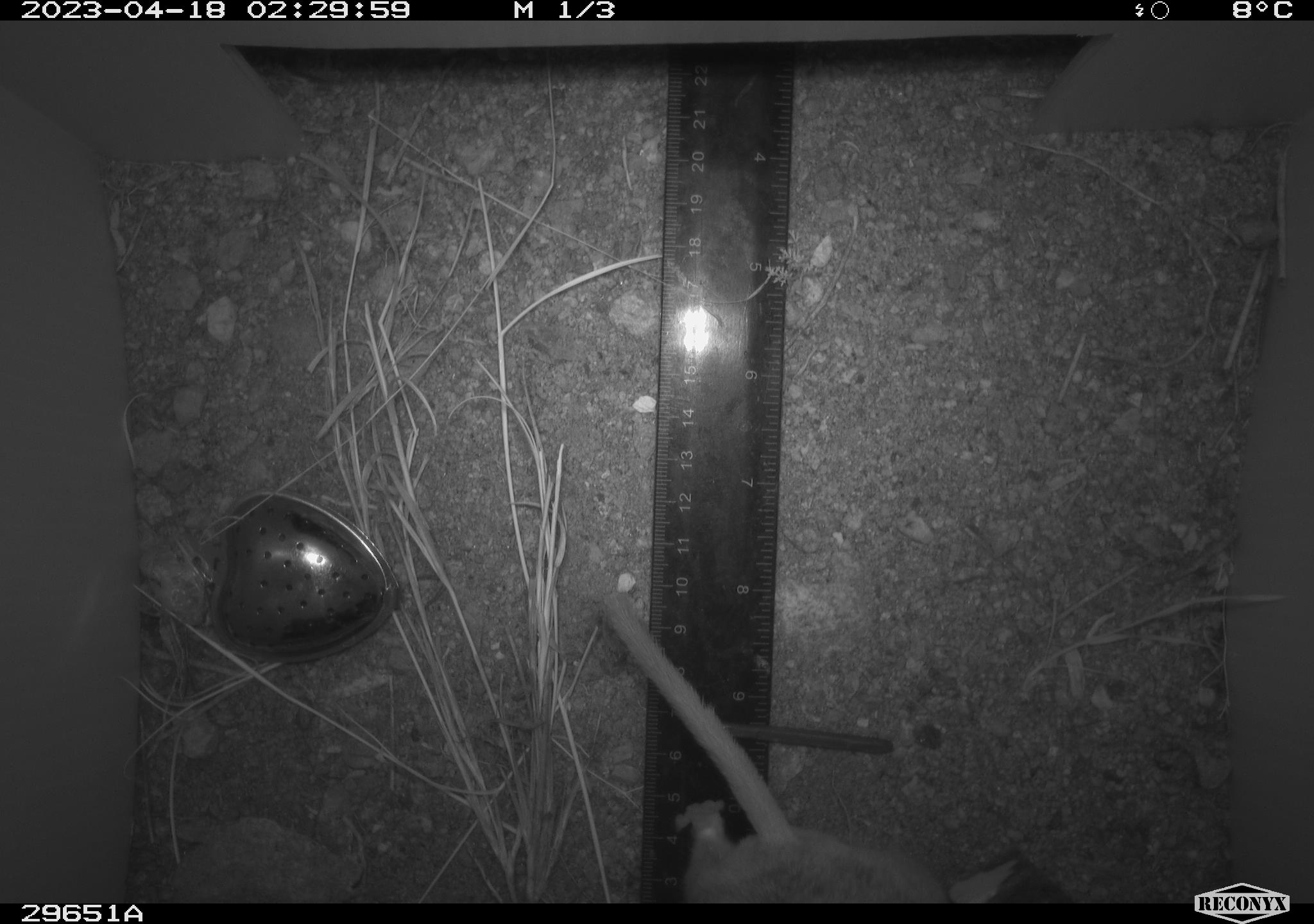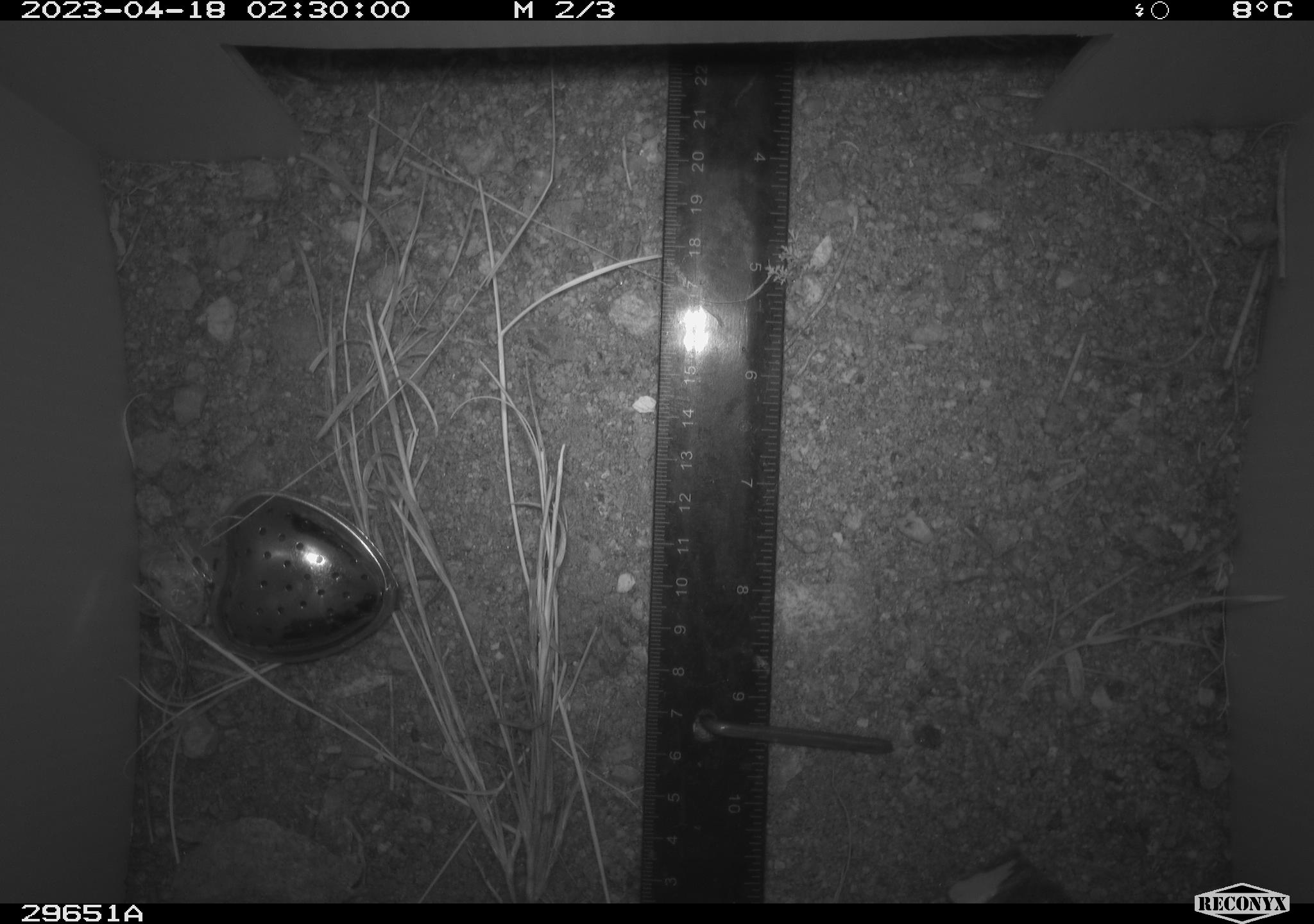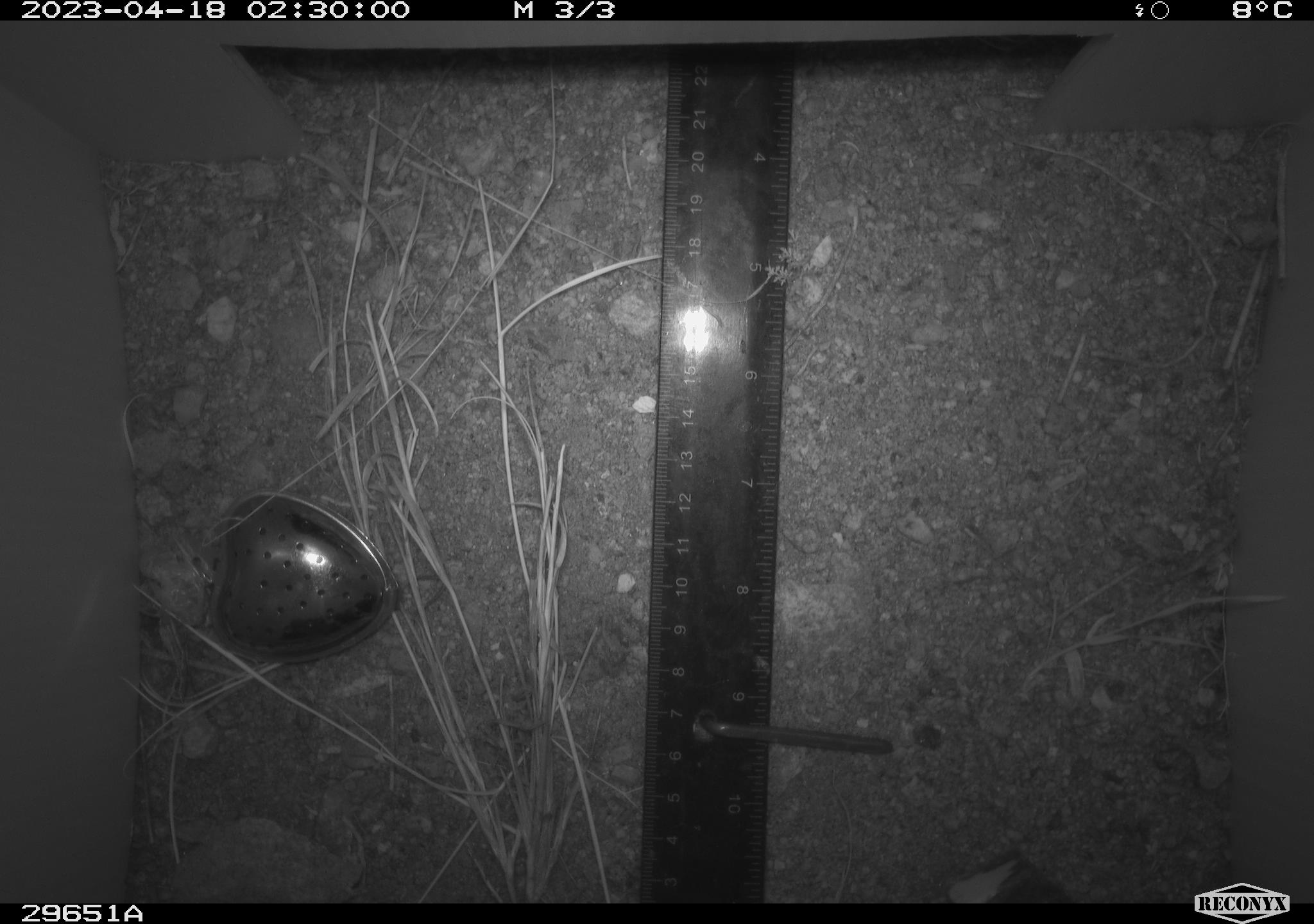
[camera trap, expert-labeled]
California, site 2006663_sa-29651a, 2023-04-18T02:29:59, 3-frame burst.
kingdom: Animalia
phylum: Chordata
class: Mammalia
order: Rodentia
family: Cricetidae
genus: Neotoma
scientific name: Neotoma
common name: pack rat or woodrat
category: neotoma species